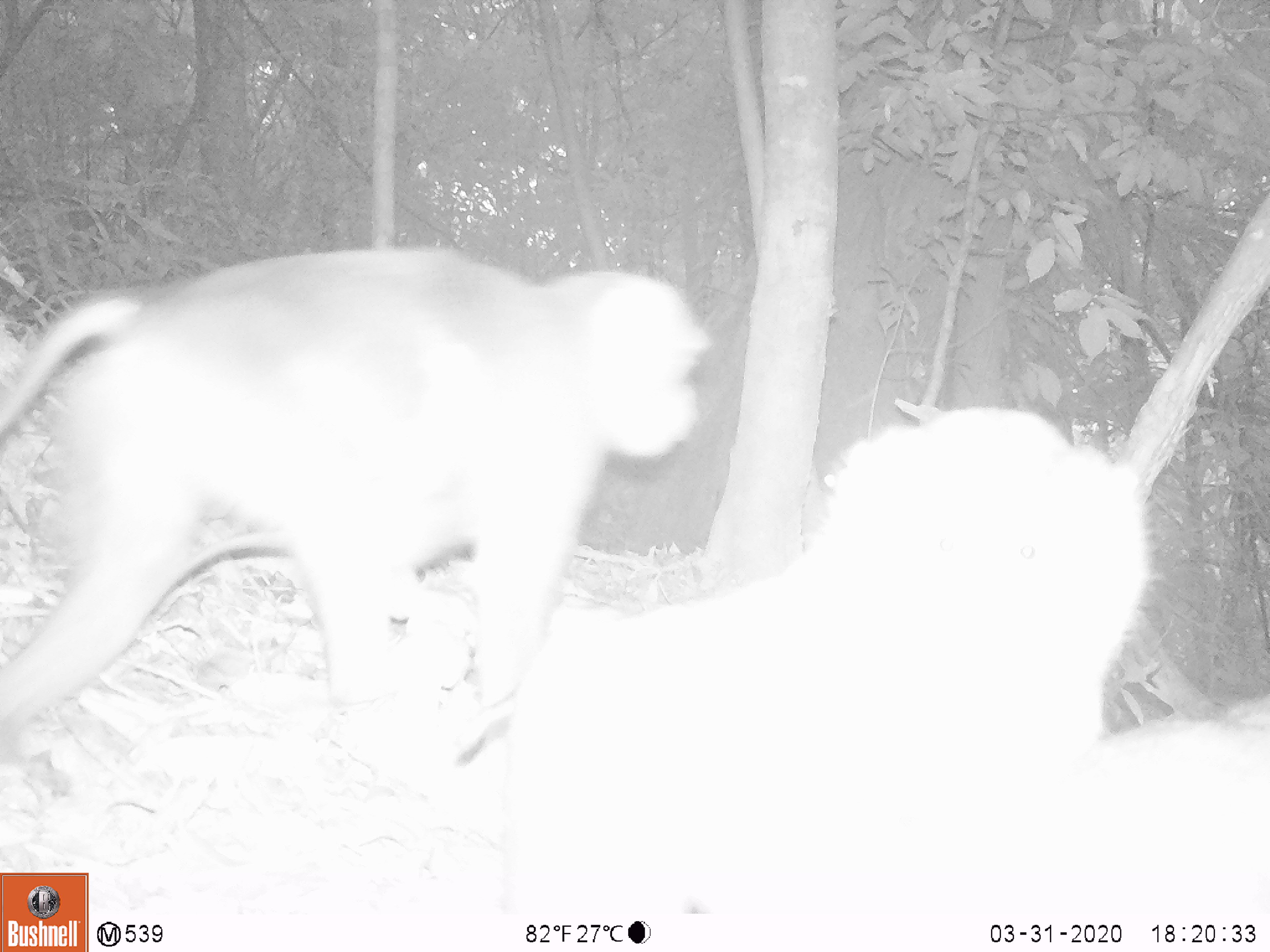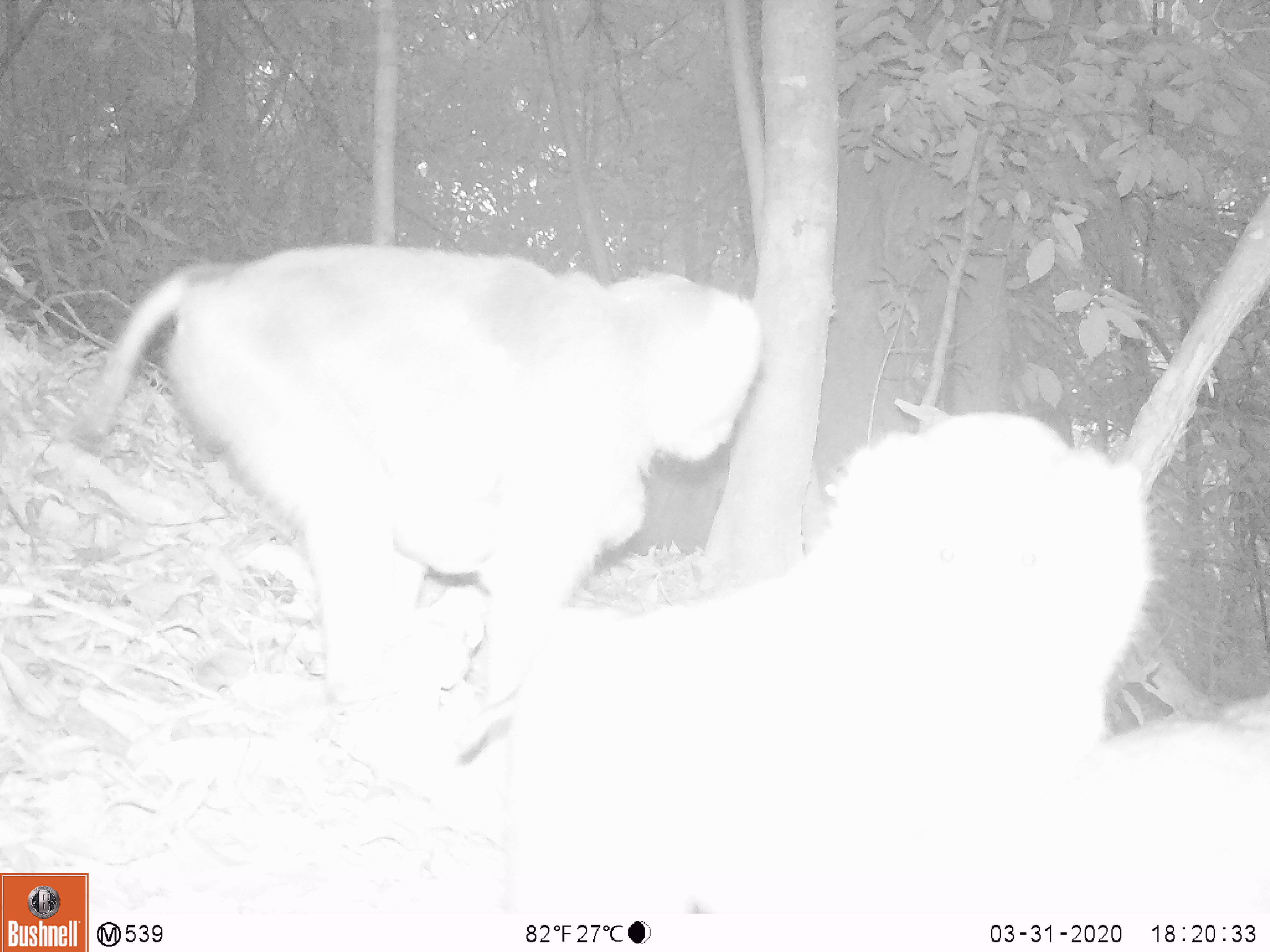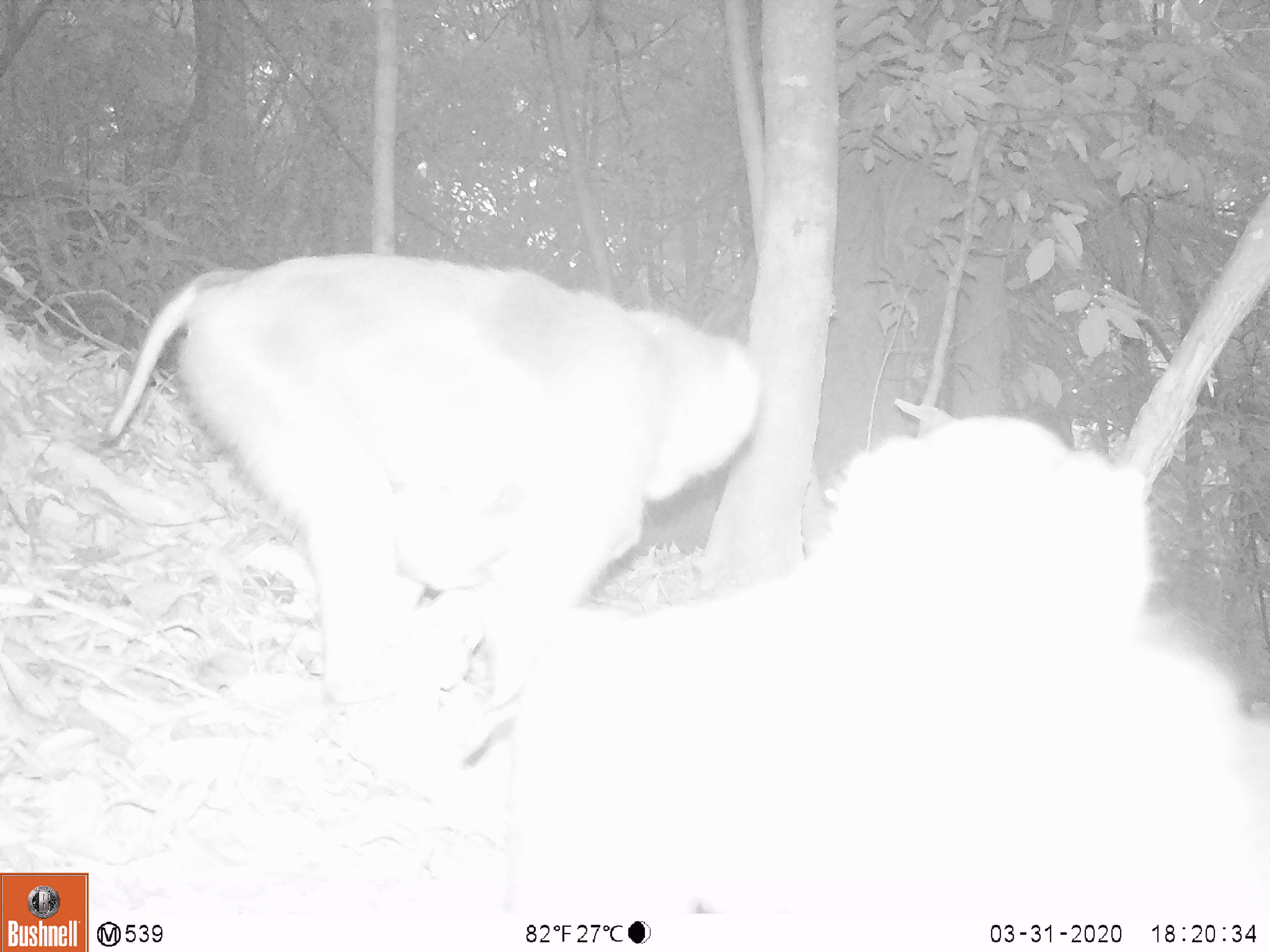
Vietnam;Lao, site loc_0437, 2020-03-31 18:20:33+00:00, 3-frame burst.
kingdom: Animalia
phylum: Chordata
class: Mammalia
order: Primates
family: Cercopithecidae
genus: Macaca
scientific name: Macaca nemestrina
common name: pig-tailed macaque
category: pig tailed macaque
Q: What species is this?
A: Pig tailed macaque (pig-tailed macaque) (Macaca nemestrina).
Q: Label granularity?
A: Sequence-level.